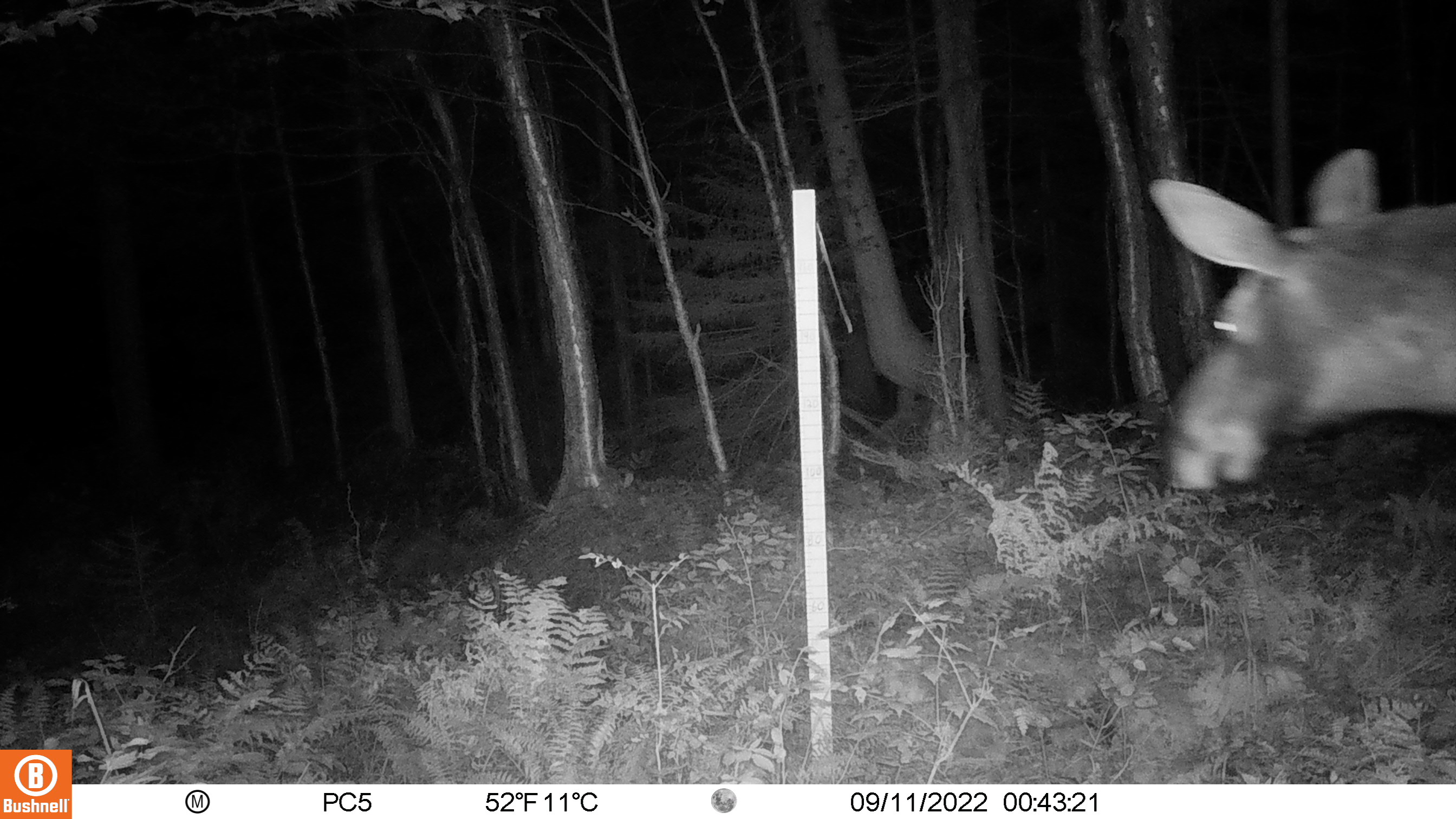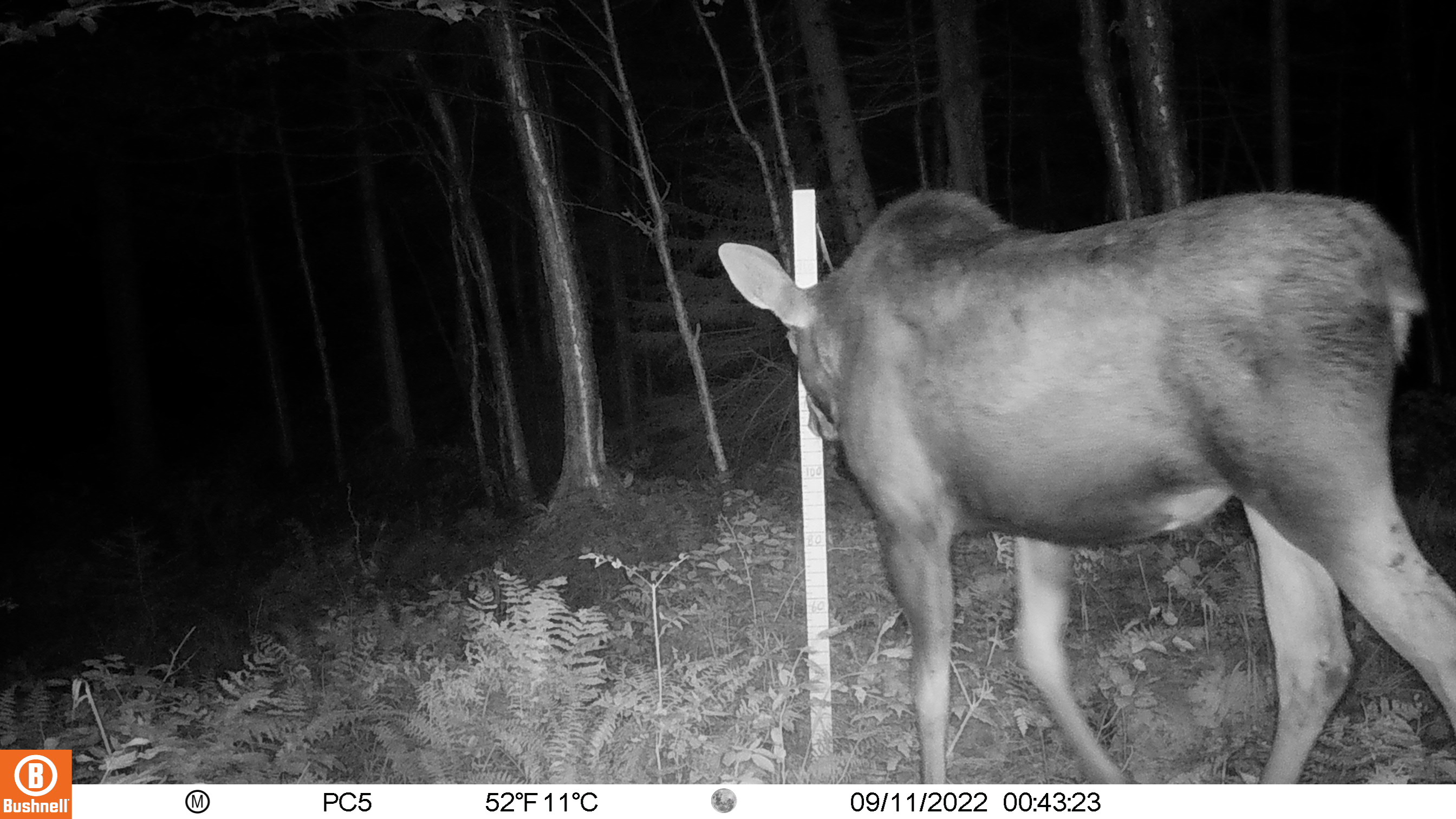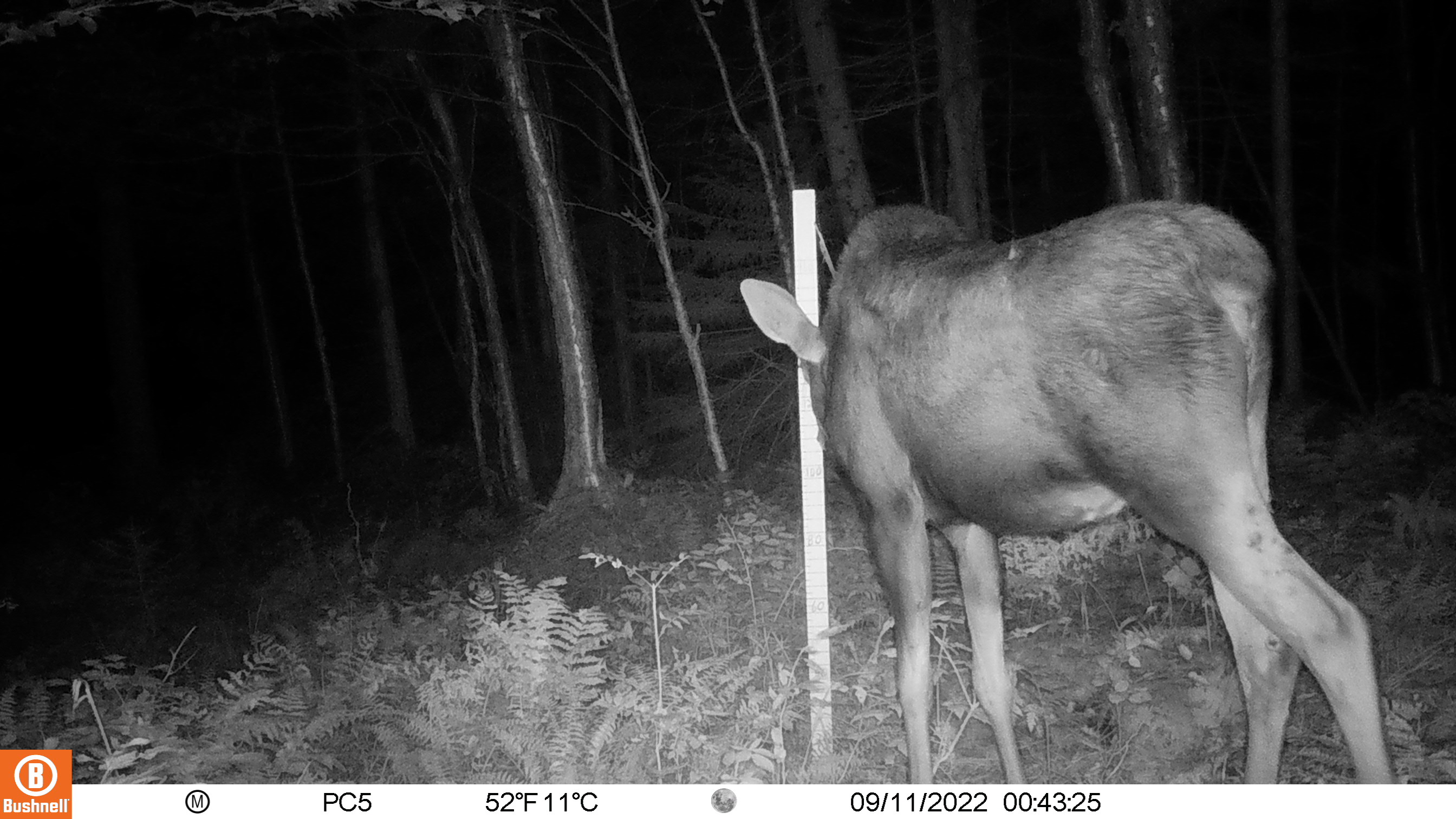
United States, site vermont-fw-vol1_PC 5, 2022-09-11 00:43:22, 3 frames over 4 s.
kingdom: Animalia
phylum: Chordata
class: Mammalia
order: Artiodactyla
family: Cervidae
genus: Alces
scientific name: Alces alces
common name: moose